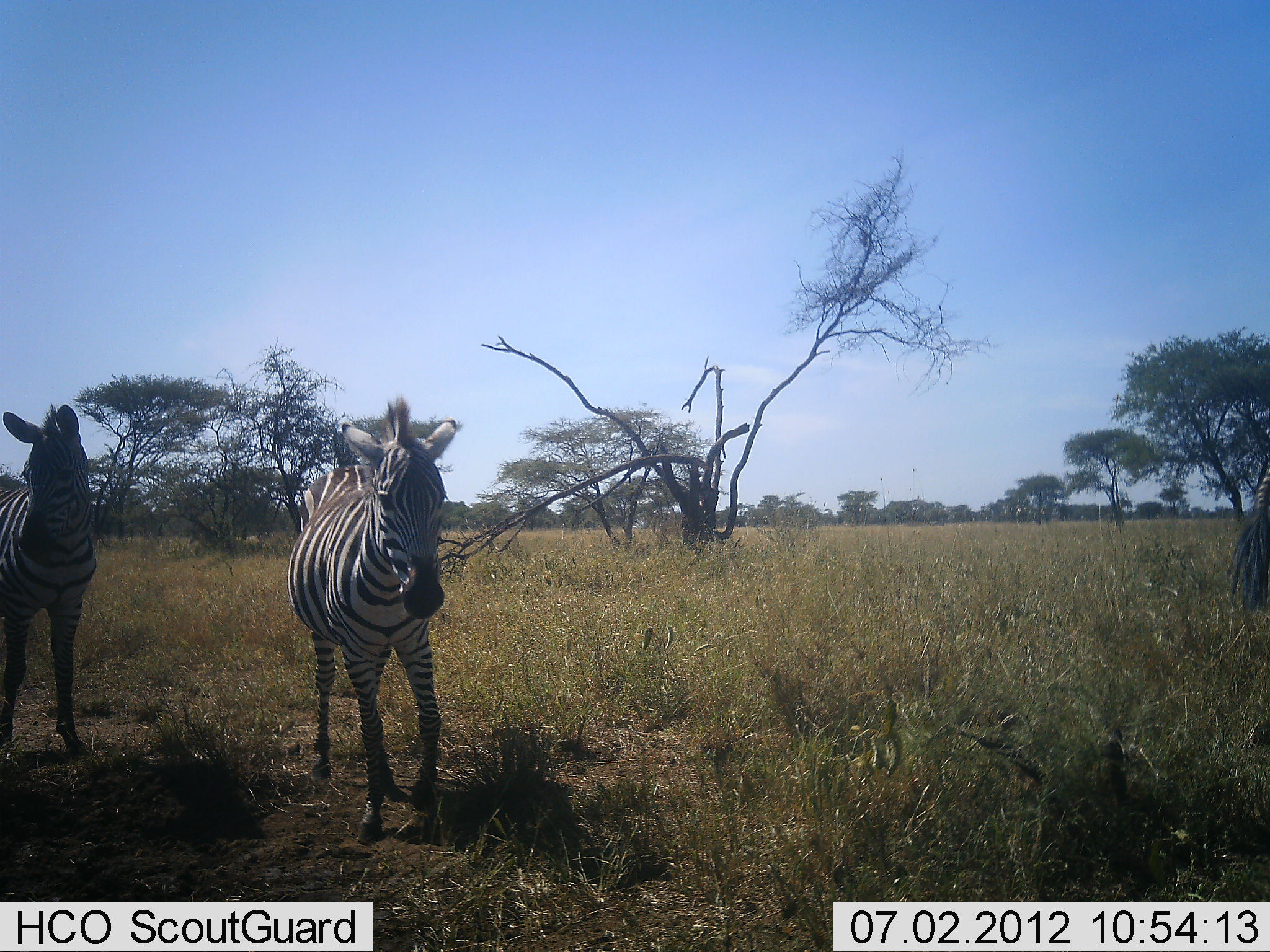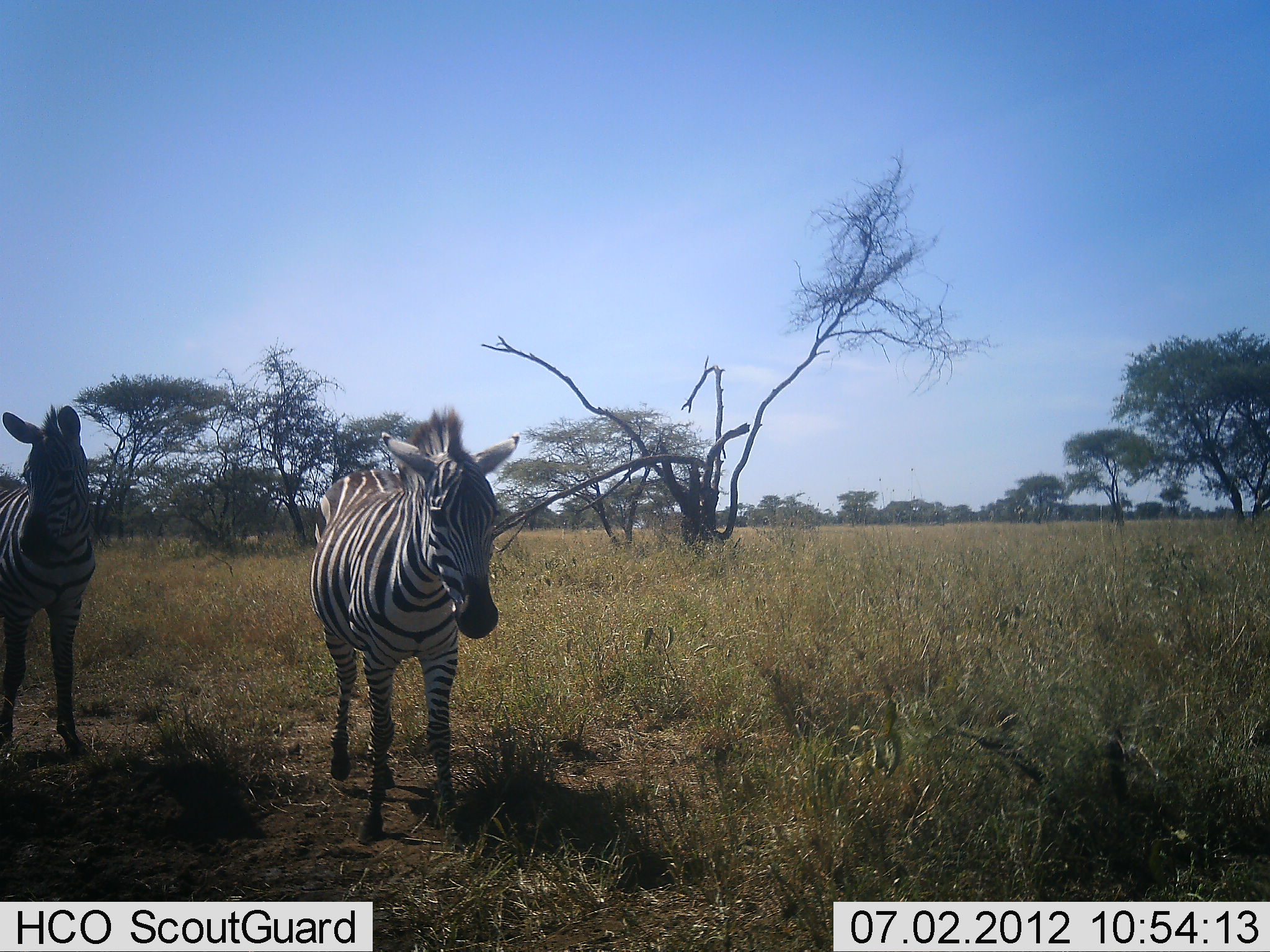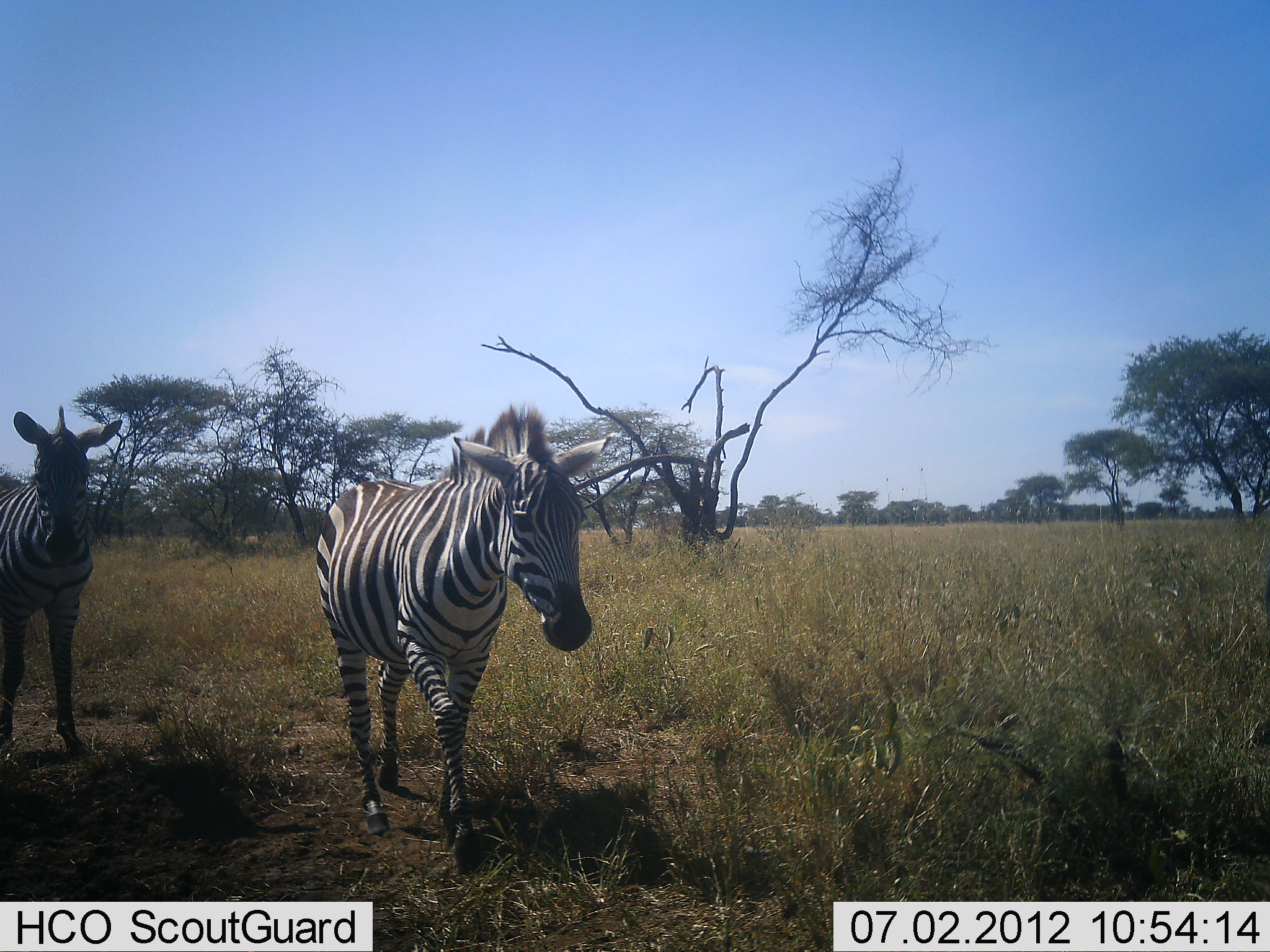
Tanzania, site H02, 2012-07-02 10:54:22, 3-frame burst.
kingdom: Animalia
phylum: Chordata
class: Mammalia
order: Perissodactyla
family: Equidae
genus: Equus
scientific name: Equus quagga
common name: plains zebra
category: zebra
Zebra (plains zebra) (Equus quagga), count 3. Behavior (volunteer vote fractions): standing 80%, resting 0%, moving 60%, interacting 0%. Young present (vote fraction): 0%. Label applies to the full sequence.